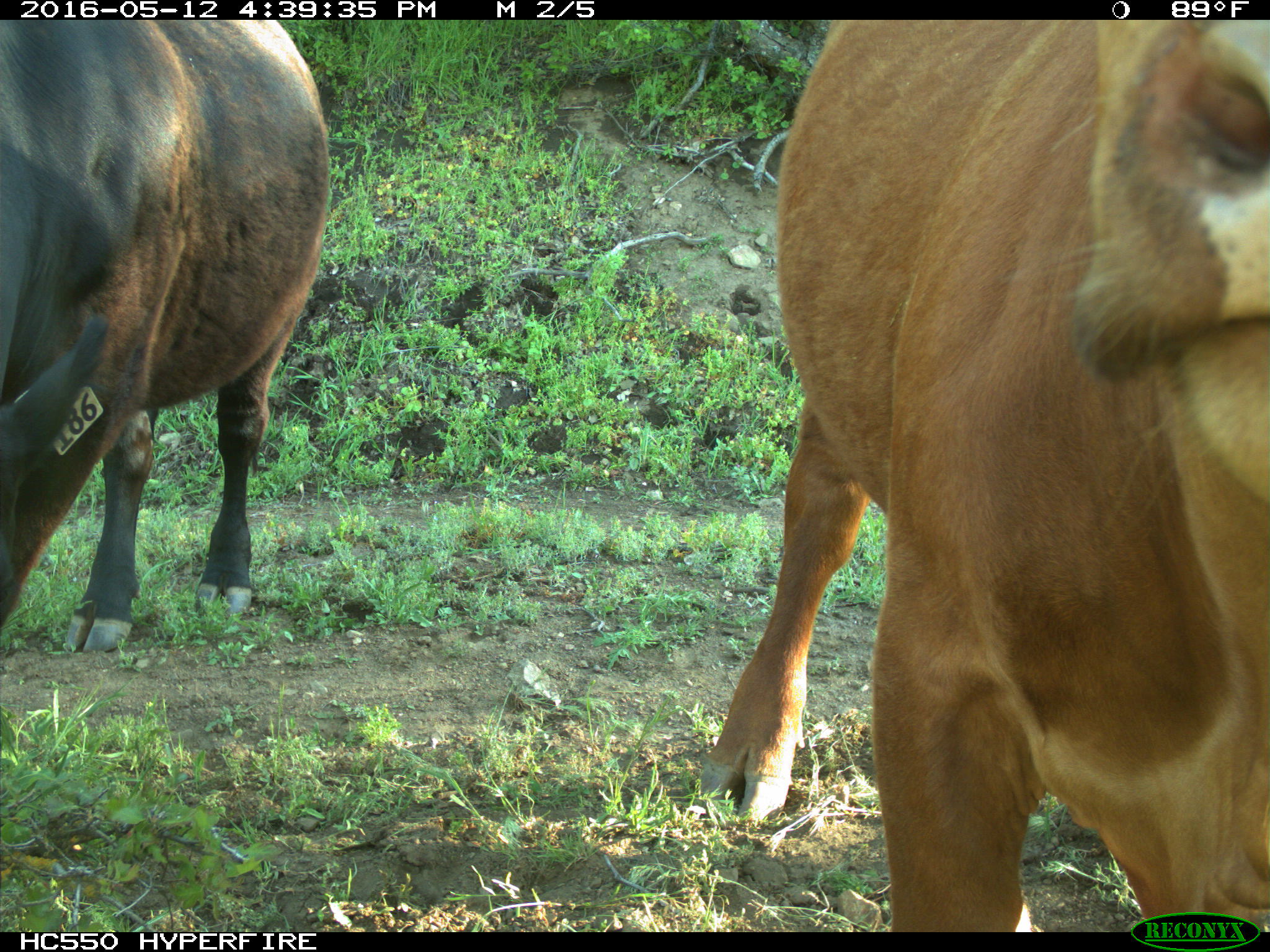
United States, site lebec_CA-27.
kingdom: Animalia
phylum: Chordata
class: Mammalia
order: Artiodactyla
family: Bovidae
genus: Bos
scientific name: Bos taurus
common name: domestic cow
Bos taurus (domestic cow).